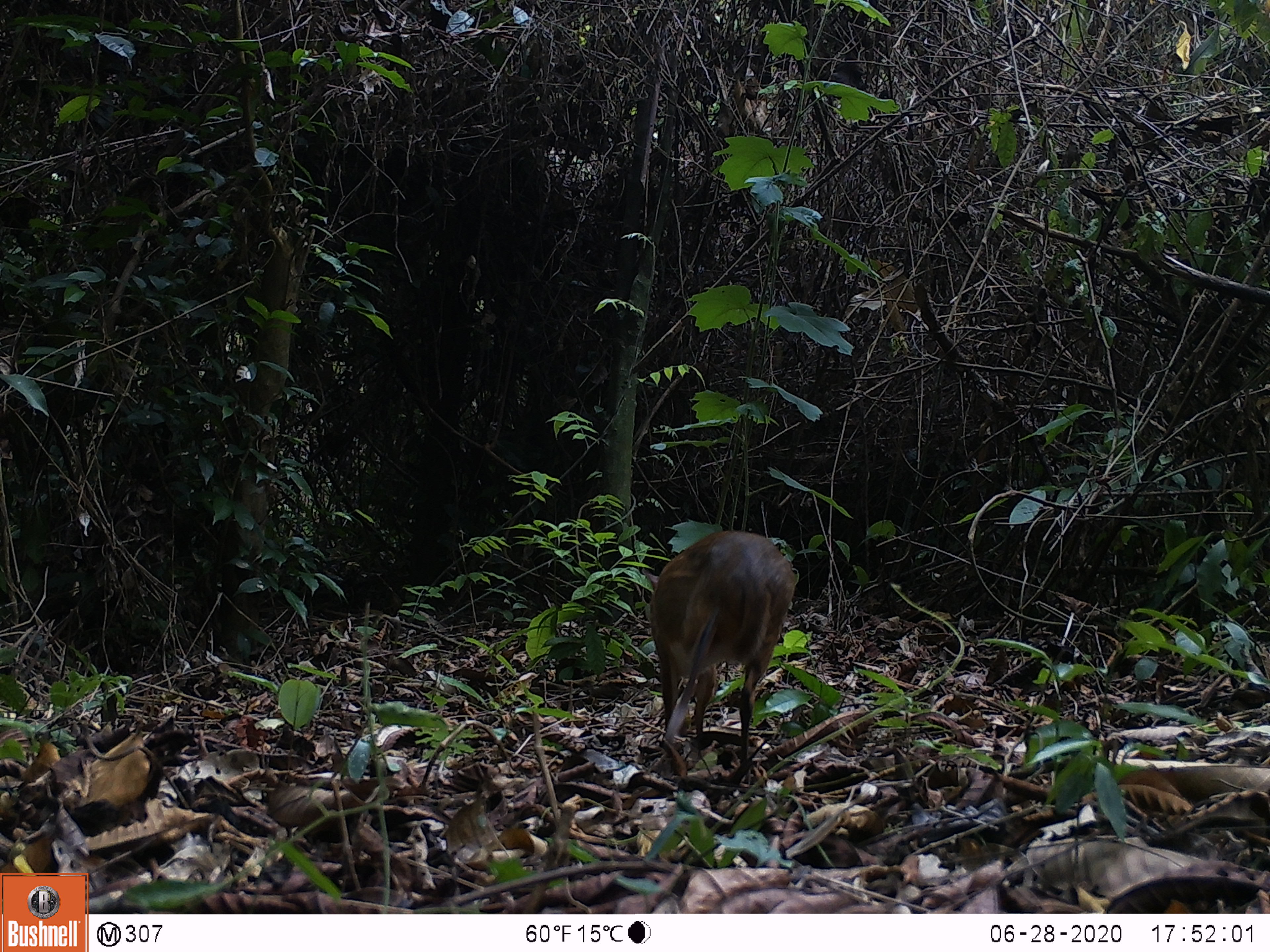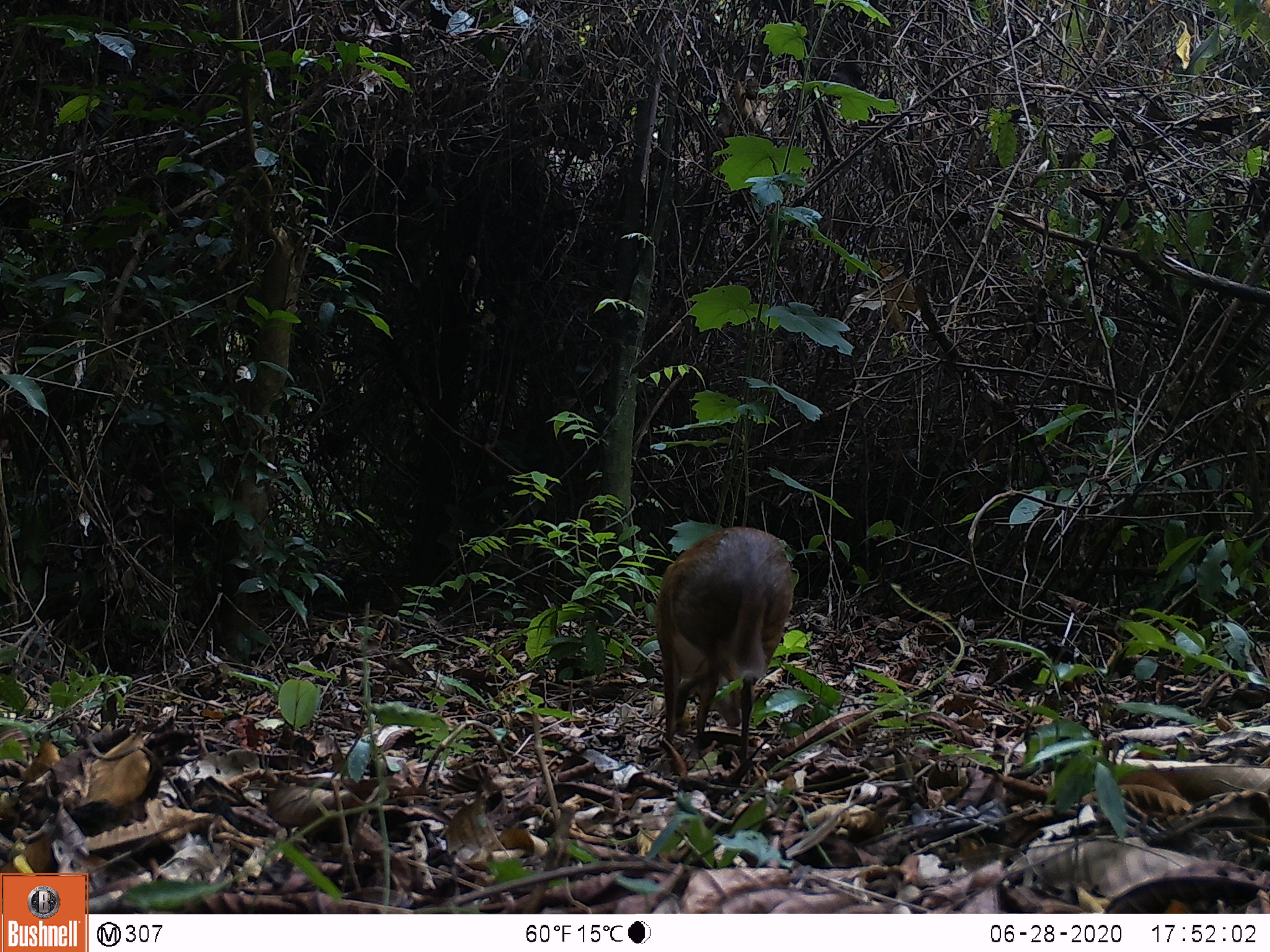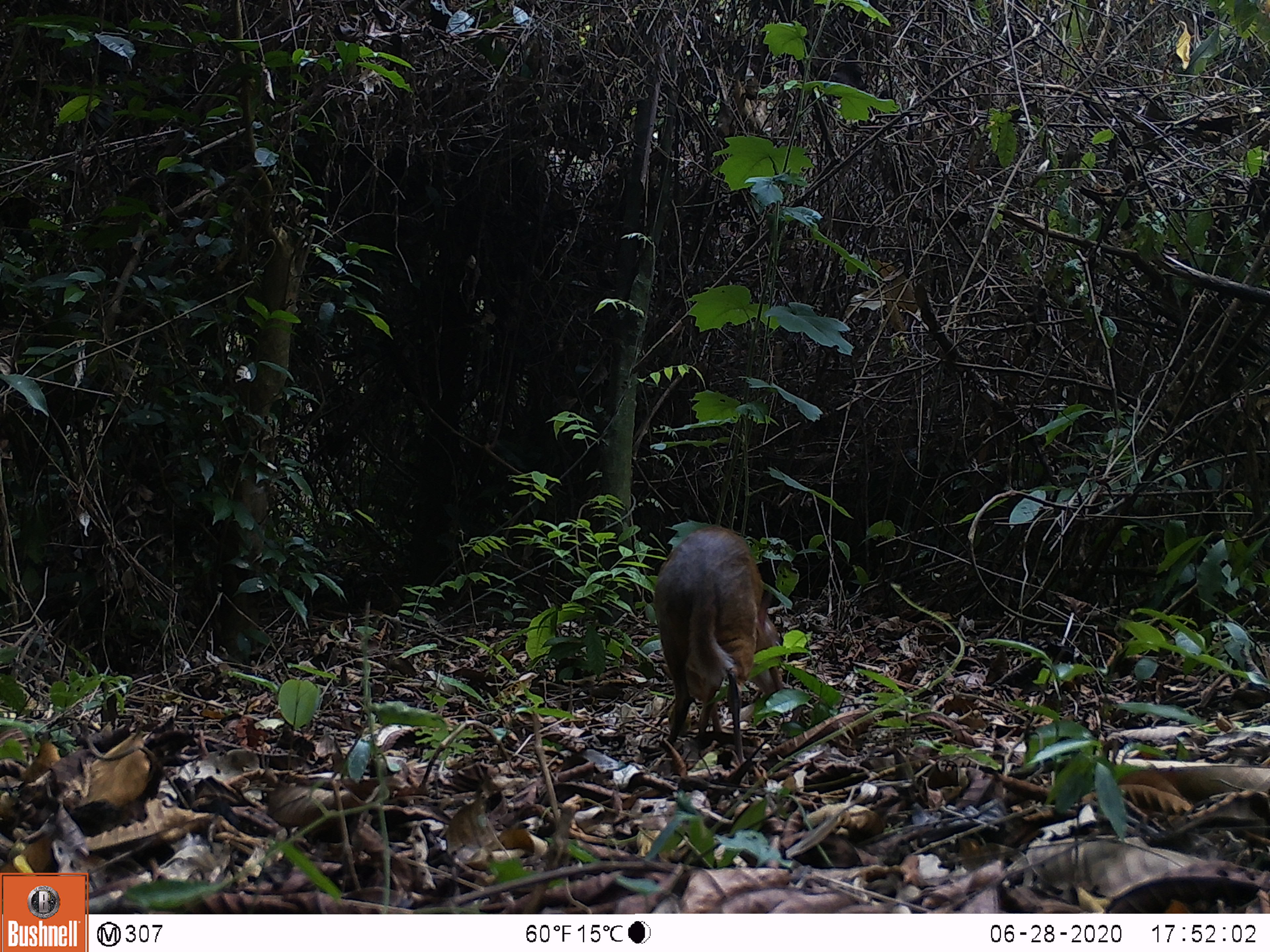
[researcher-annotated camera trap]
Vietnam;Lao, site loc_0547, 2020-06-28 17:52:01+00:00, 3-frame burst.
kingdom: Animalia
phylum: Chordata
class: Mammalia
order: Artiodactyla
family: Tragulidae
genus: Moschiola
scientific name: Moschiola meminna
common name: chevrotain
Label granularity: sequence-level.